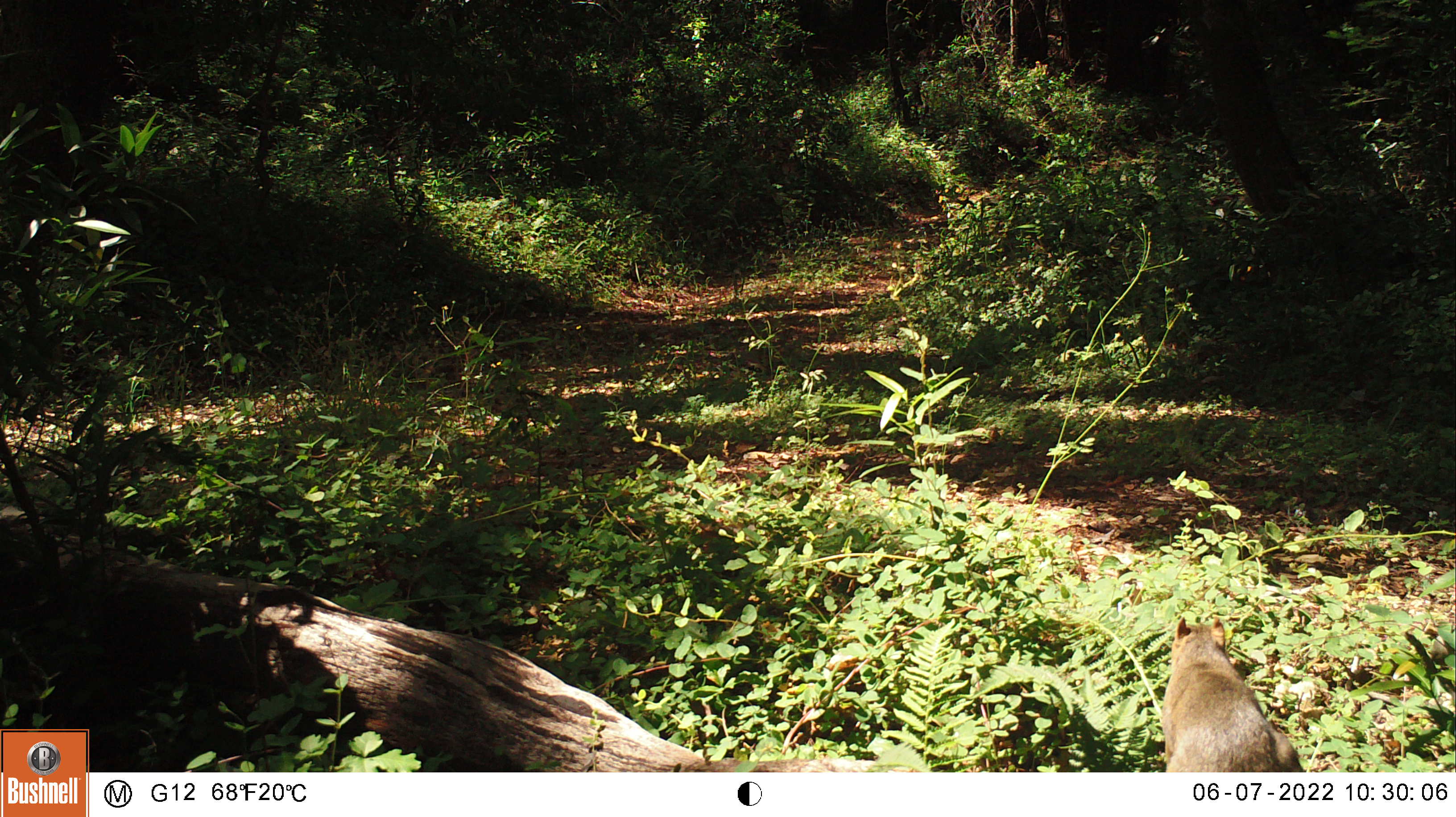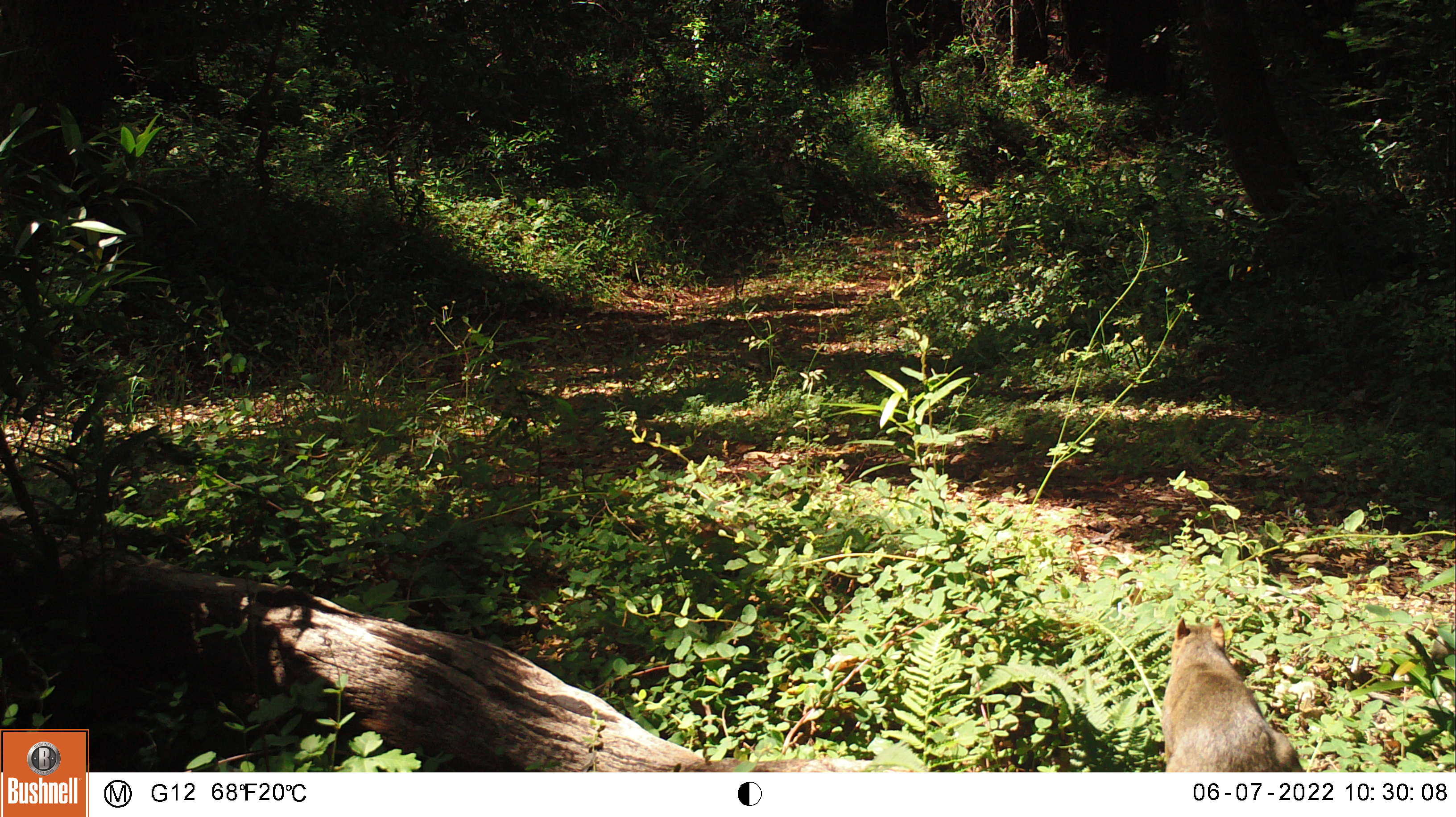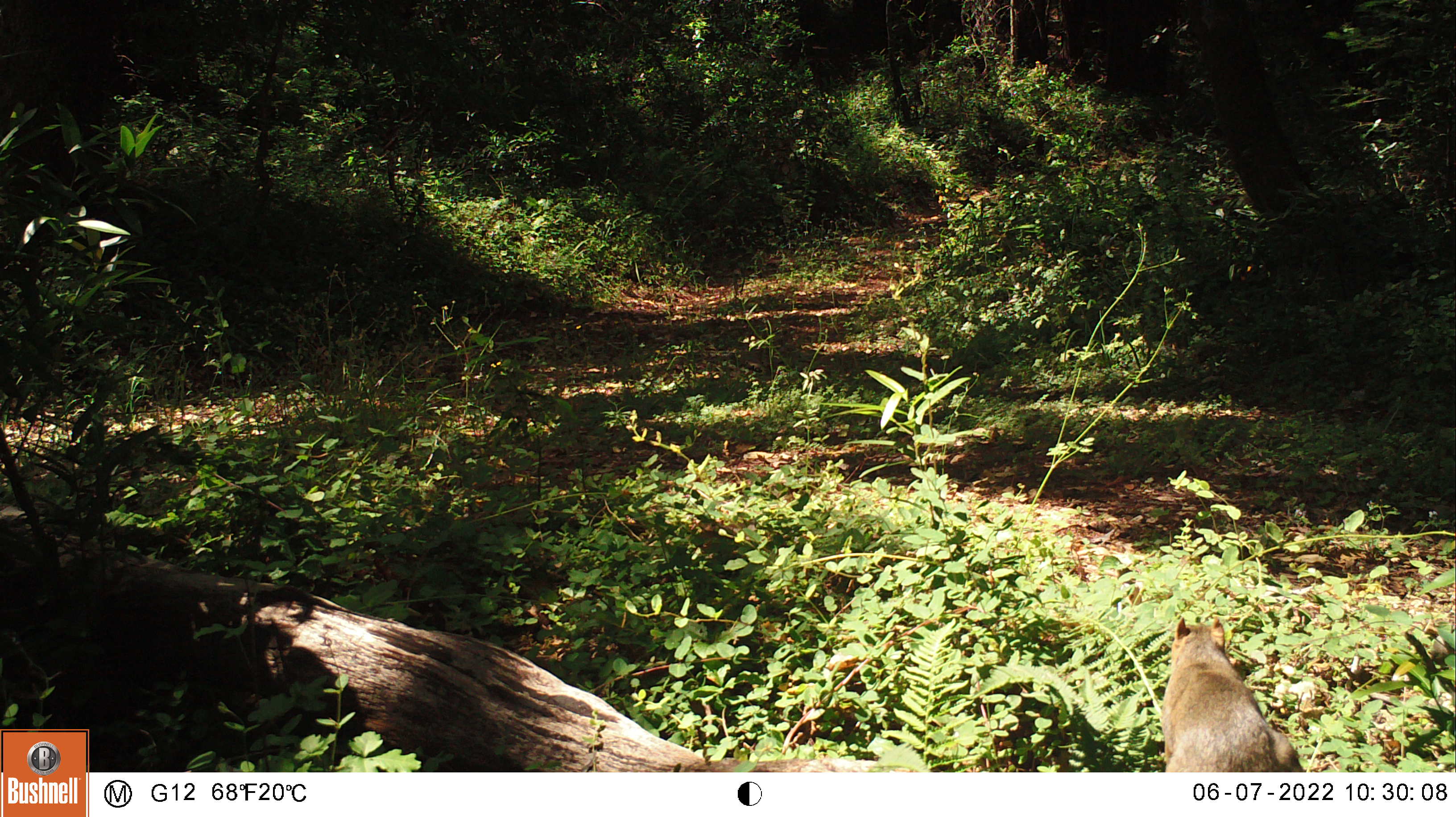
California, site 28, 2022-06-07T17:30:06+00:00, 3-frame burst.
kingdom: Animalia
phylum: Chordata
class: Mammalia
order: Rodentia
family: Sciuridae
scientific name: Sciuridae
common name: squirrel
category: unknown squirrel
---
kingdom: Animalia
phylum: Chordata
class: Mammalia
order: Rodentia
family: Sciuridae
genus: Sciurus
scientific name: Sciurus griseus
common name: western gray squirrel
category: western grey squirrel